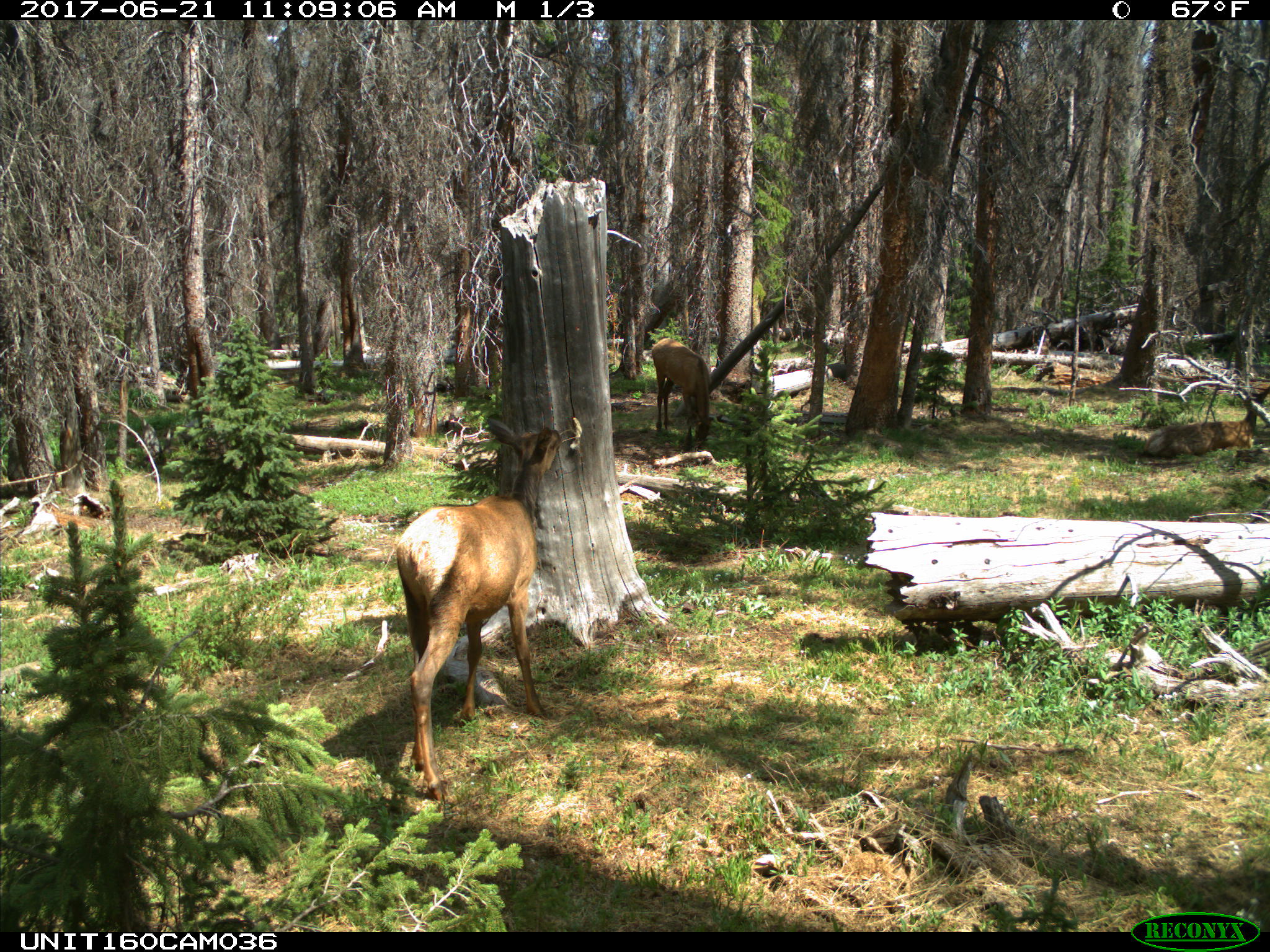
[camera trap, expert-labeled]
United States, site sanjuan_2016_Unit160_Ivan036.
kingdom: Animalia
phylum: Chordata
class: Mammalia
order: Artiodactyla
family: Cervidae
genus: Cervus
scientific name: Cervus elaphus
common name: red deer